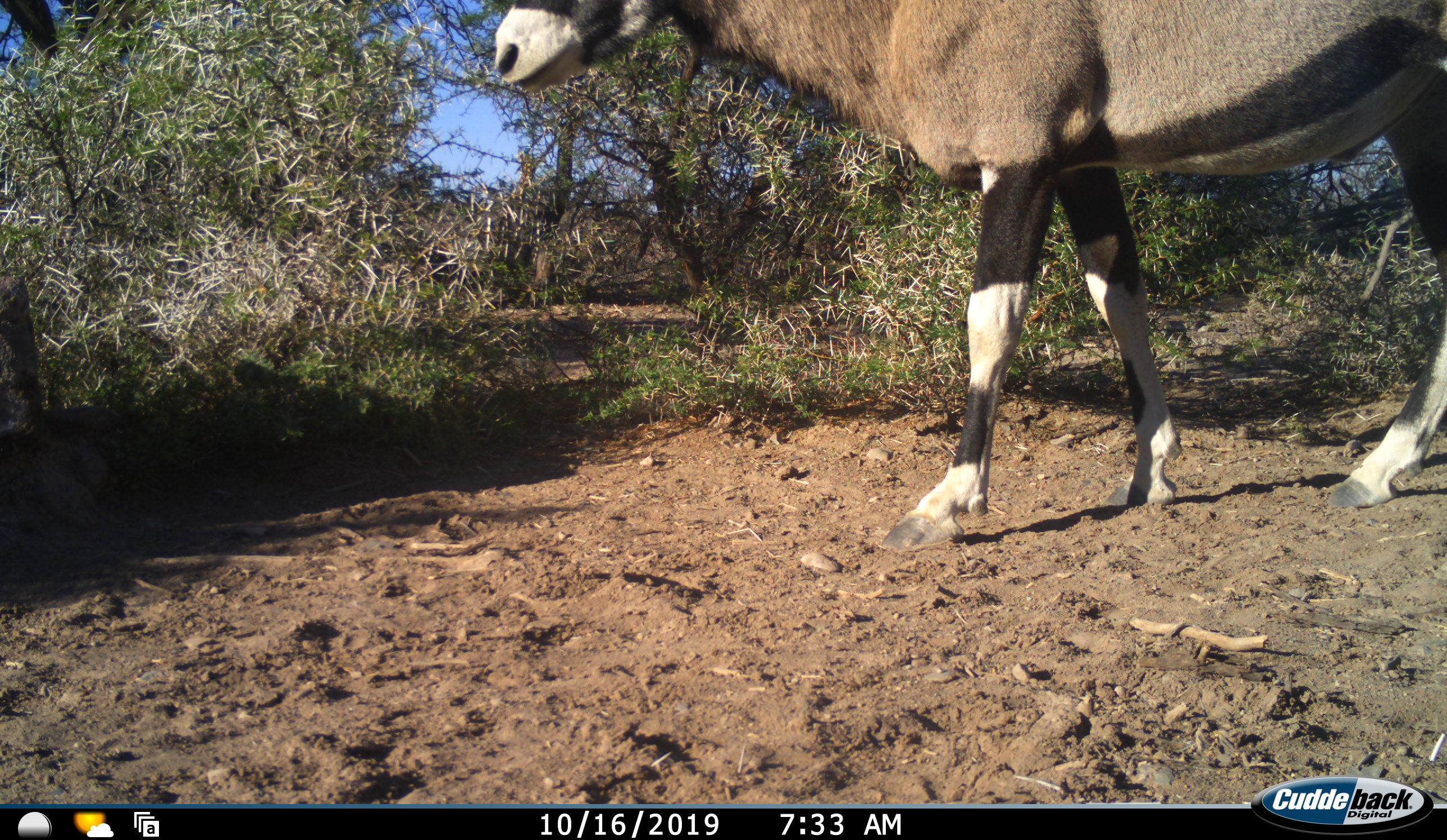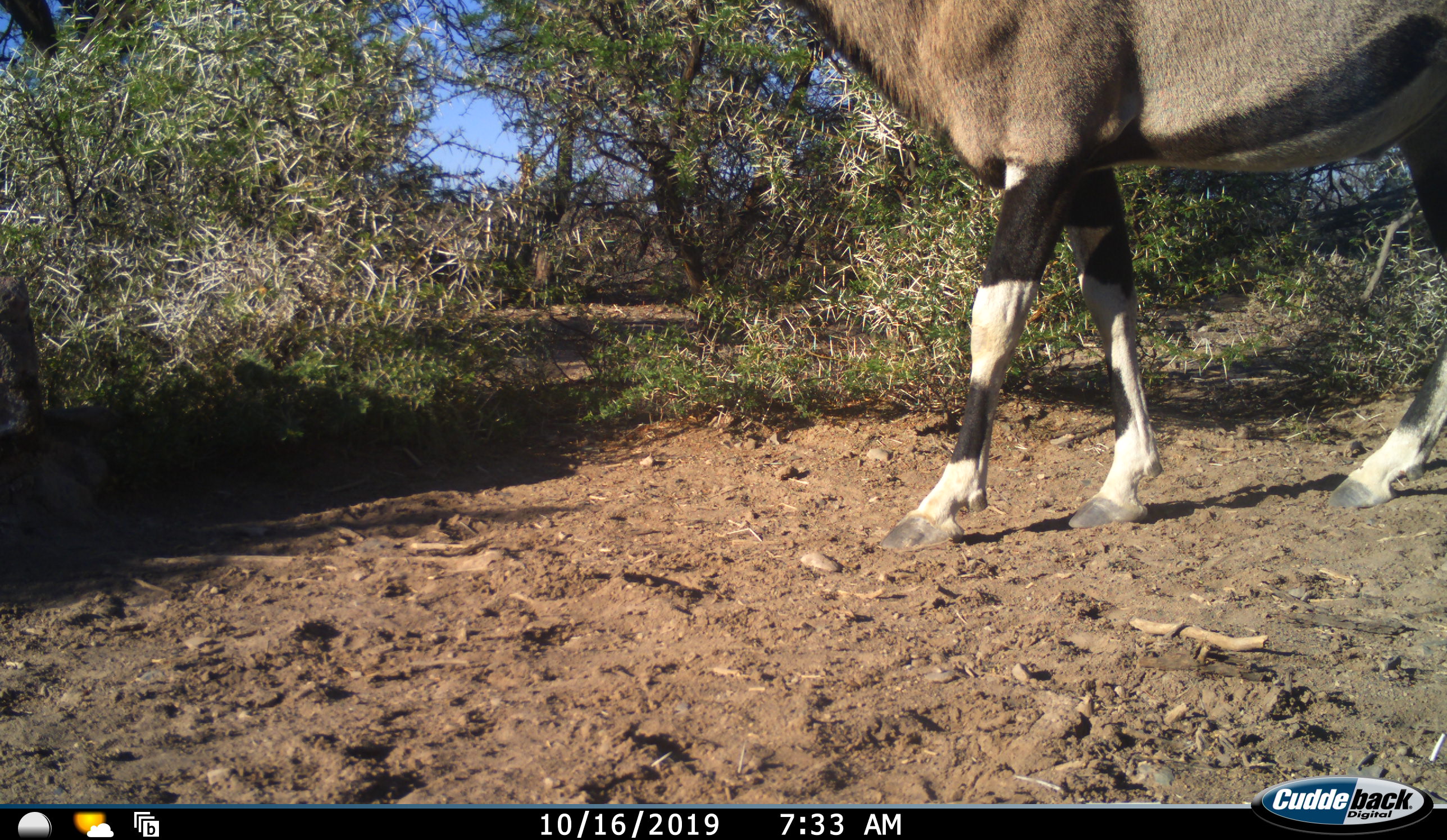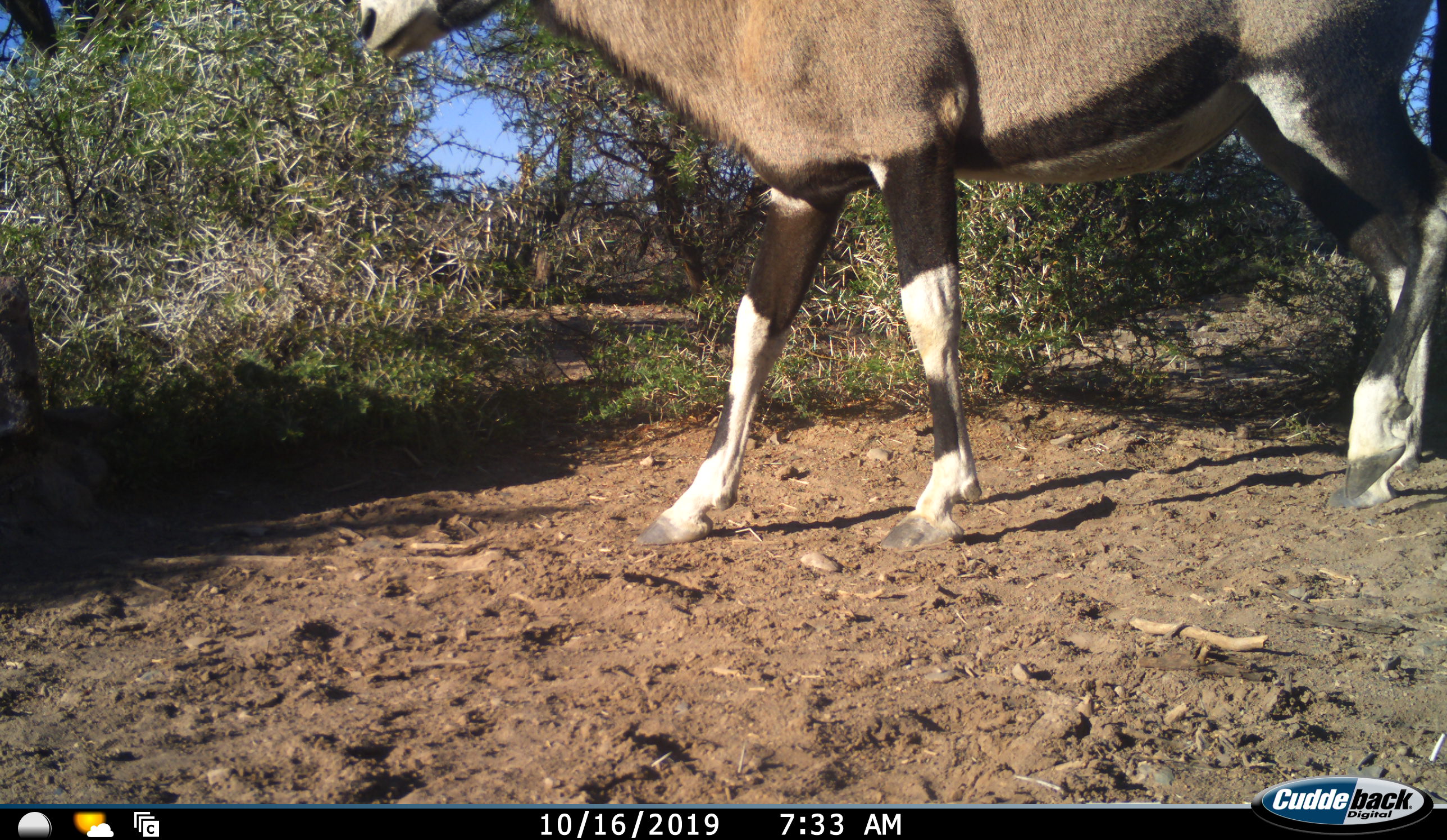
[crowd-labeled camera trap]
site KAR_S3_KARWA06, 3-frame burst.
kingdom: Animalia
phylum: Chordata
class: Mammalia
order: Artiodactyla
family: Bovidae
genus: Oryx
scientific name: Oryx gazella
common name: gemsbok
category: oryx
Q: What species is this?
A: Oryx (gemsbok) (Oryx gazella).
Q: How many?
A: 1.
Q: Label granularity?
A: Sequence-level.